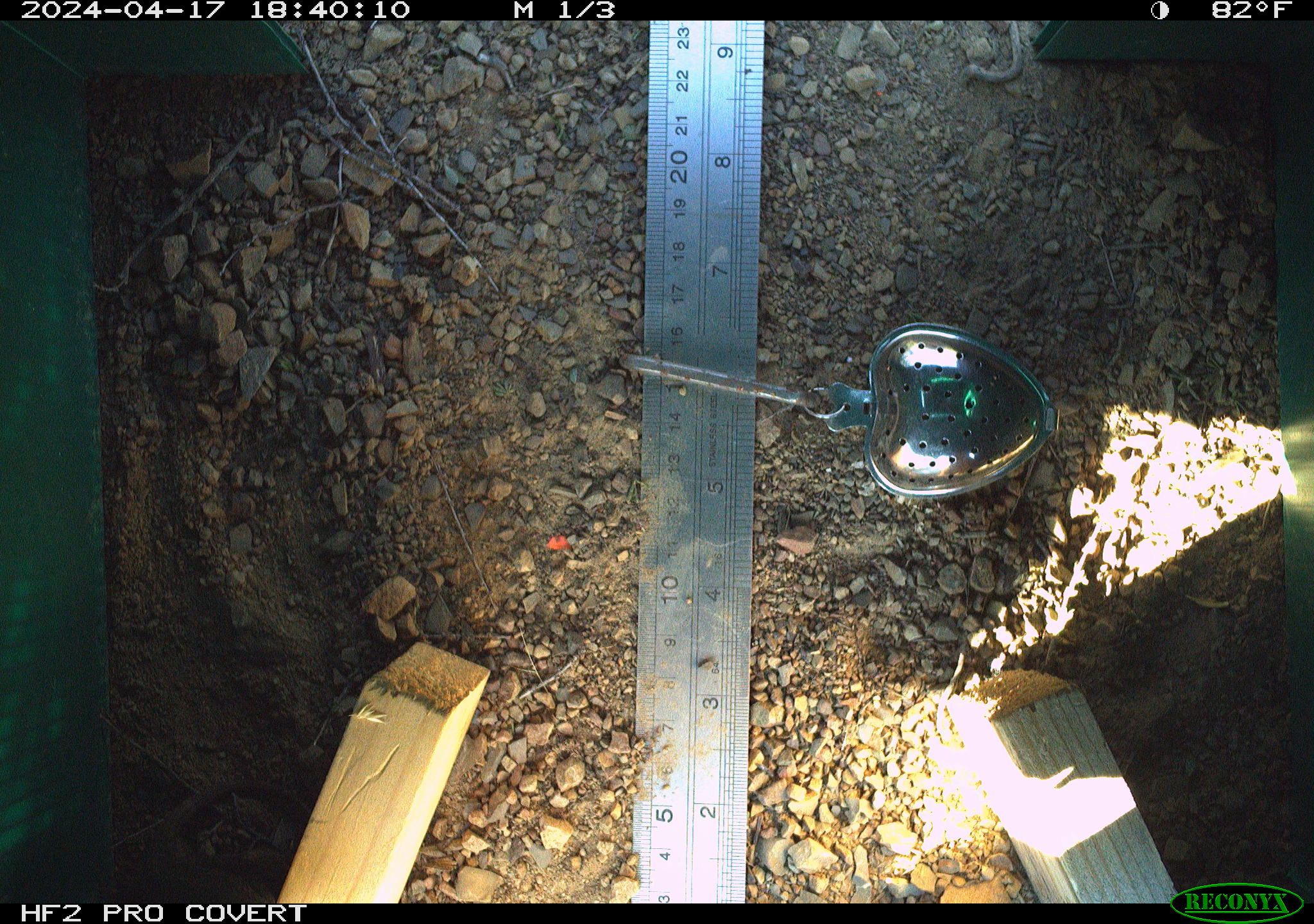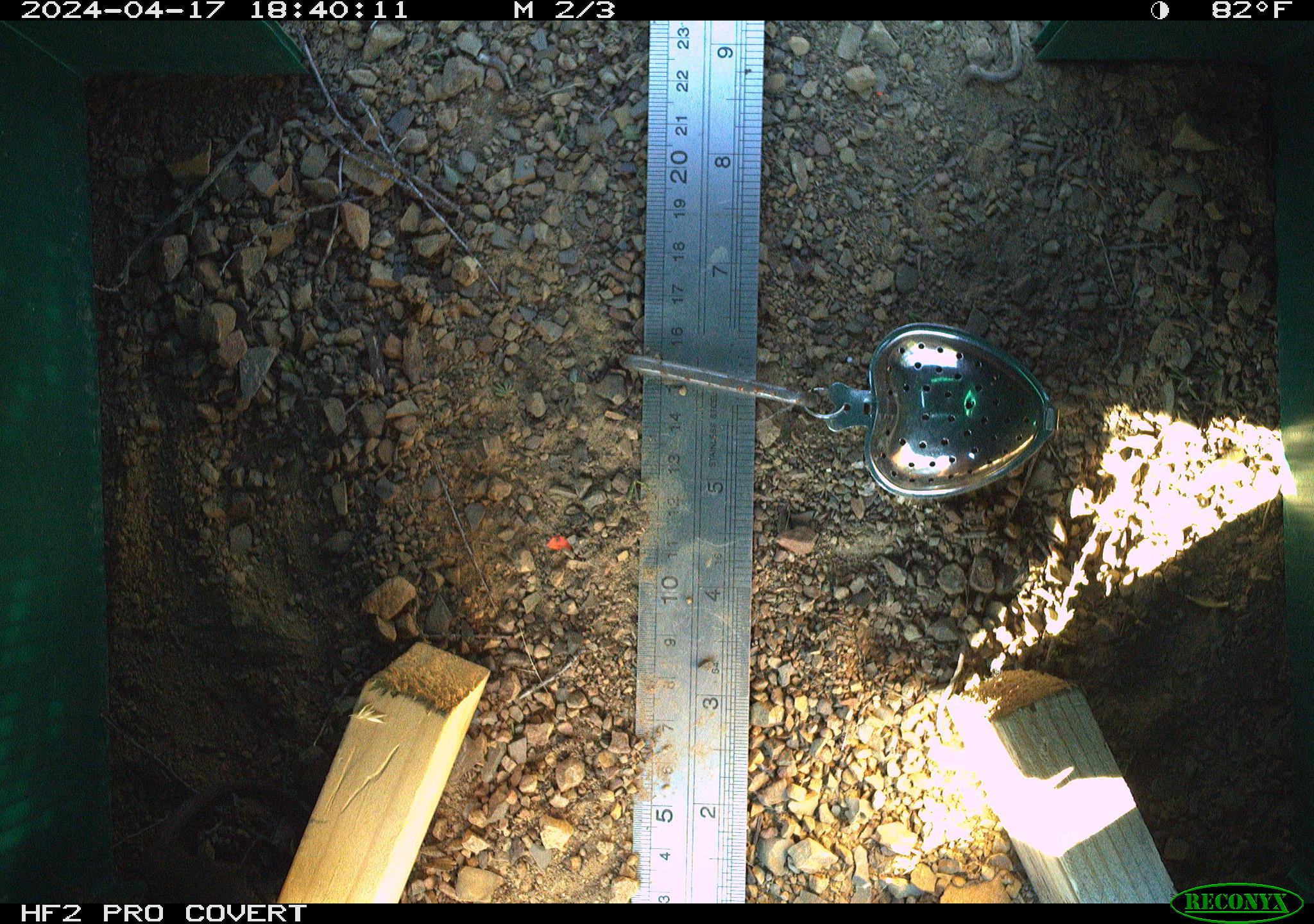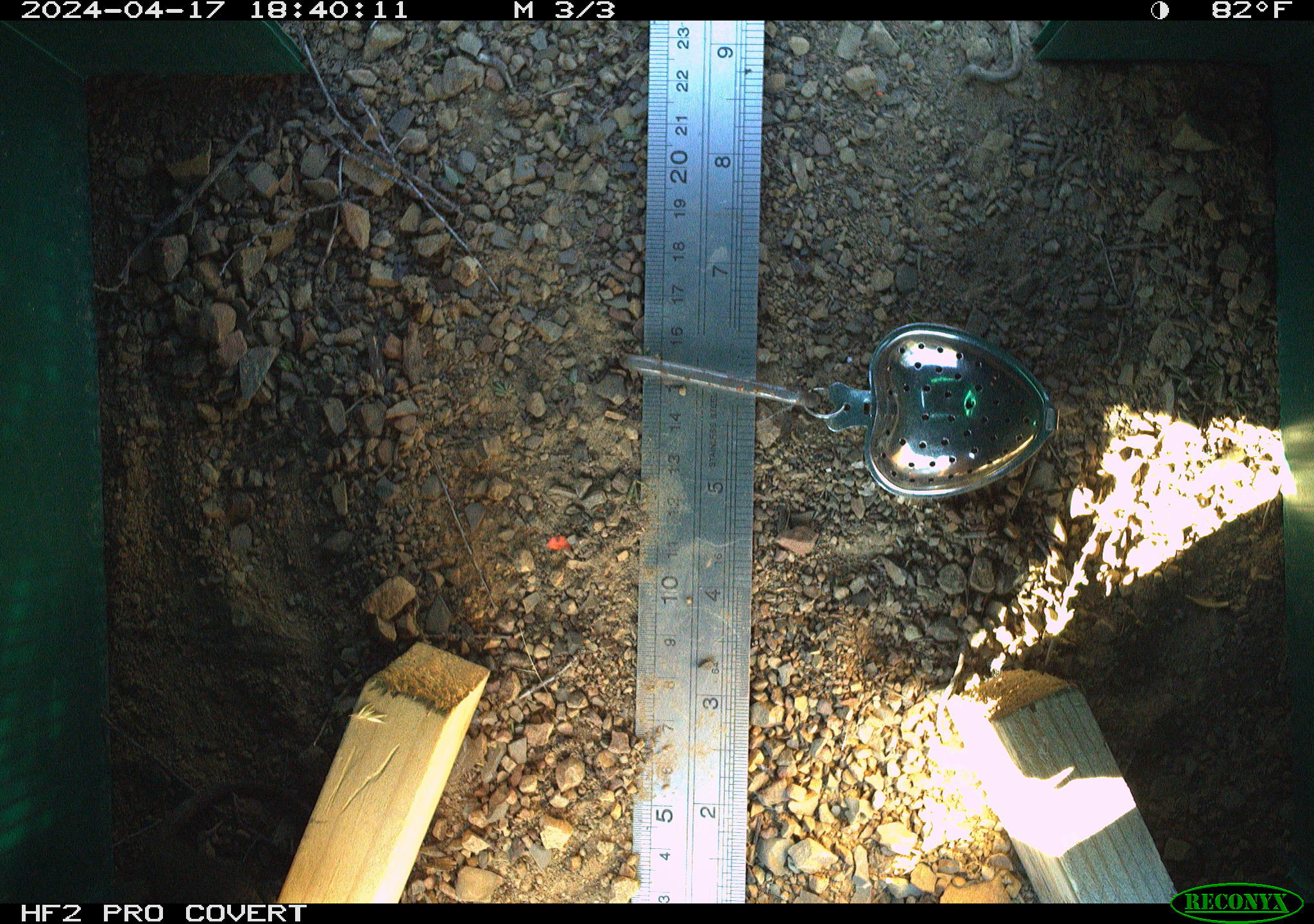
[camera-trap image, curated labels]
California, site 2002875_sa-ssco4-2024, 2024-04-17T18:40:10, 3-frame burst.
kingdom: Animalia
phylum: Chordata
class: Reptilia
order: Squamata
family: Phrynosomatidae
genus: Sceloporus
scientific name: Sceloporus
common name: spiny lizards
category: sceloporus species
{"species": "sceloporus species (spiny lizards) (Sceloporus)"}